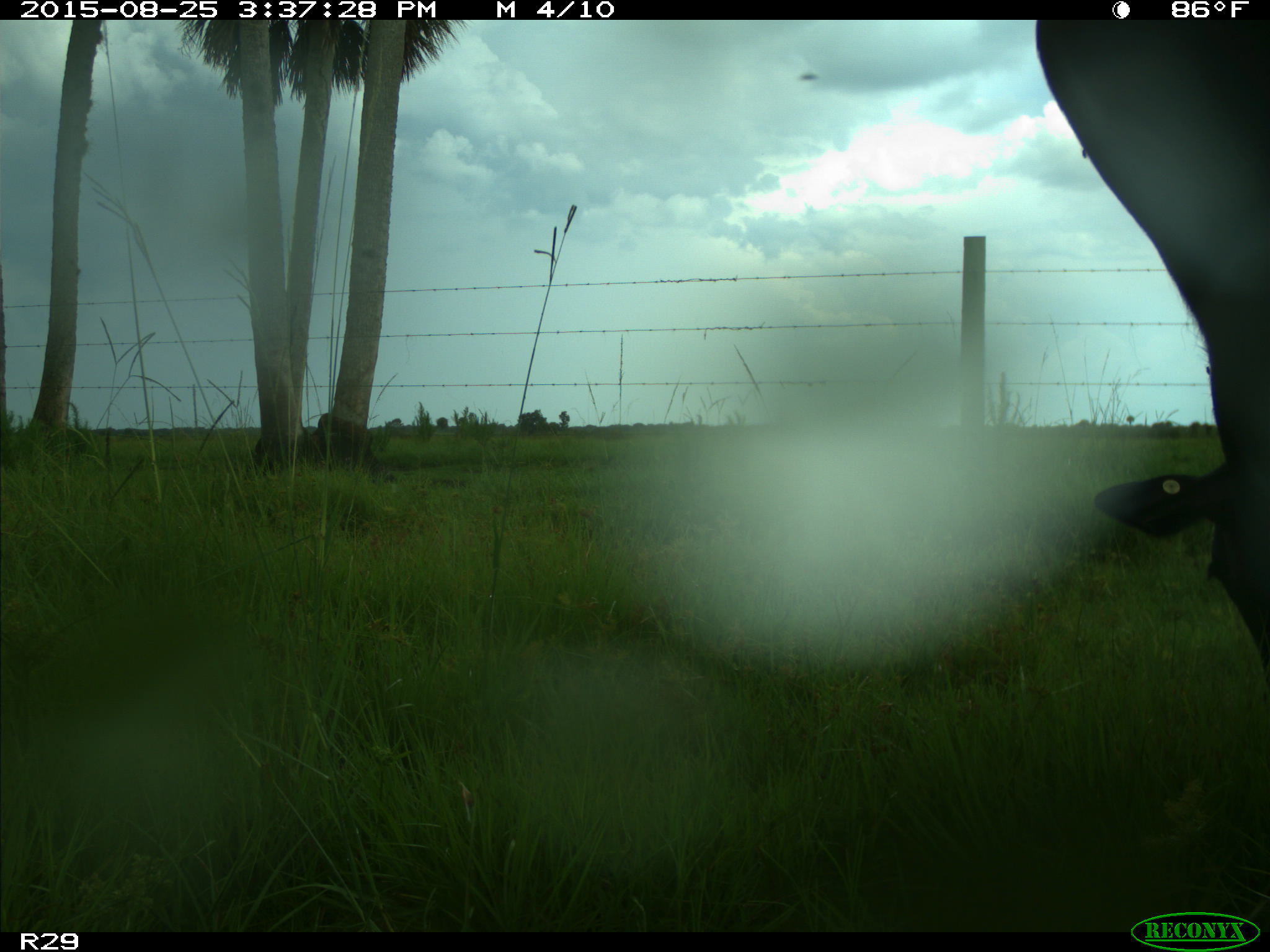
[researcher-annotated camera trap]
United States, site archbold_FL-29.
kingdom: Animalia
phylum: Chordata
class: Mammalia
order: Artiodactyla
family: Bovidae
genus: Bos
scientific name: Bos taurus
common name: domestic cow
Bos taurus (domestic cow).